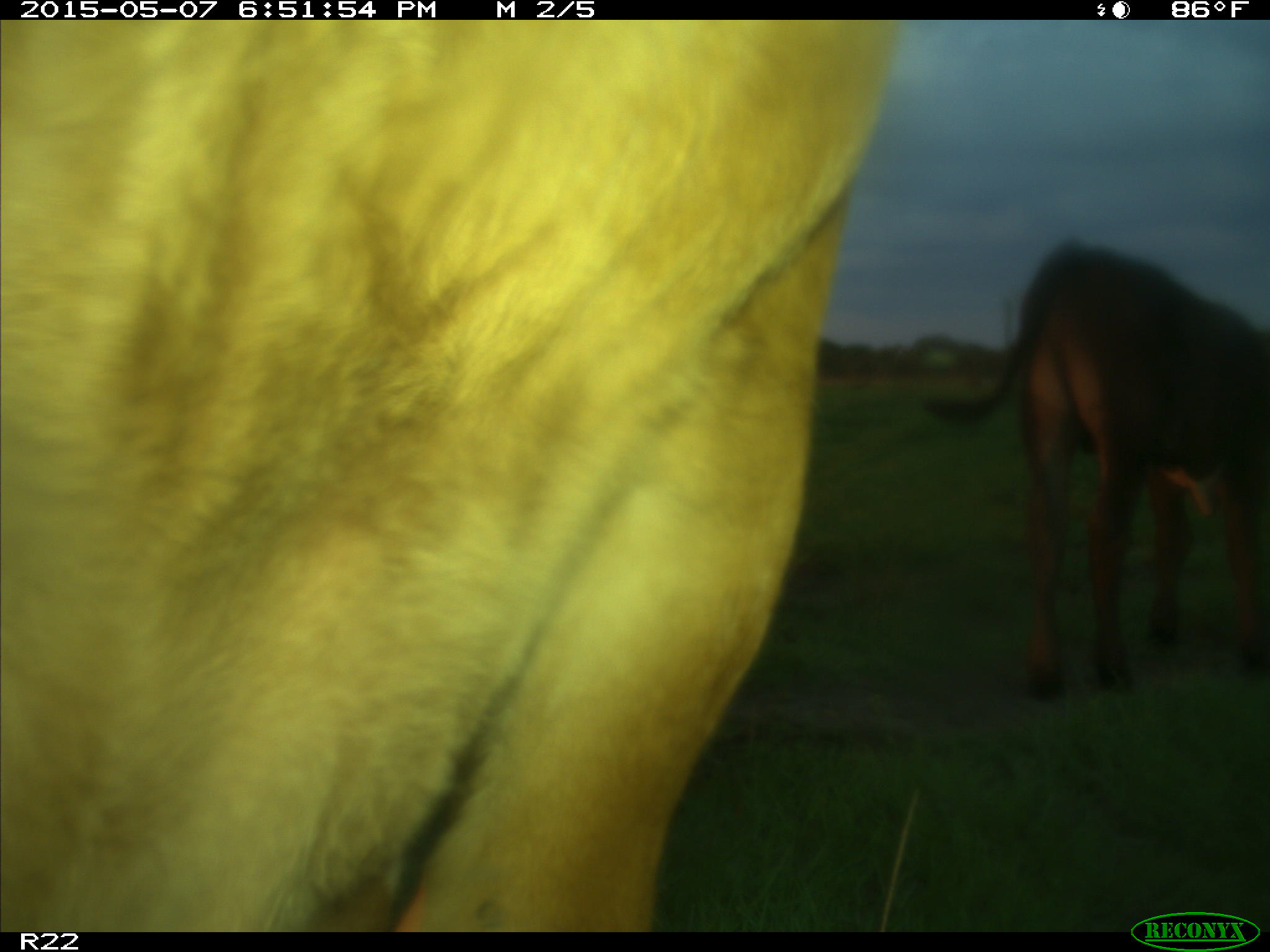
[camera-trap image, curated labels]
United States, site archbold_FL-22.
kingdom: Animalia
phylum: Chordata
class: Mammalia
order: Artiodactyla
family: Bovidae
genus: Bos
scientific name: Bos taurus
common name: domestic cow